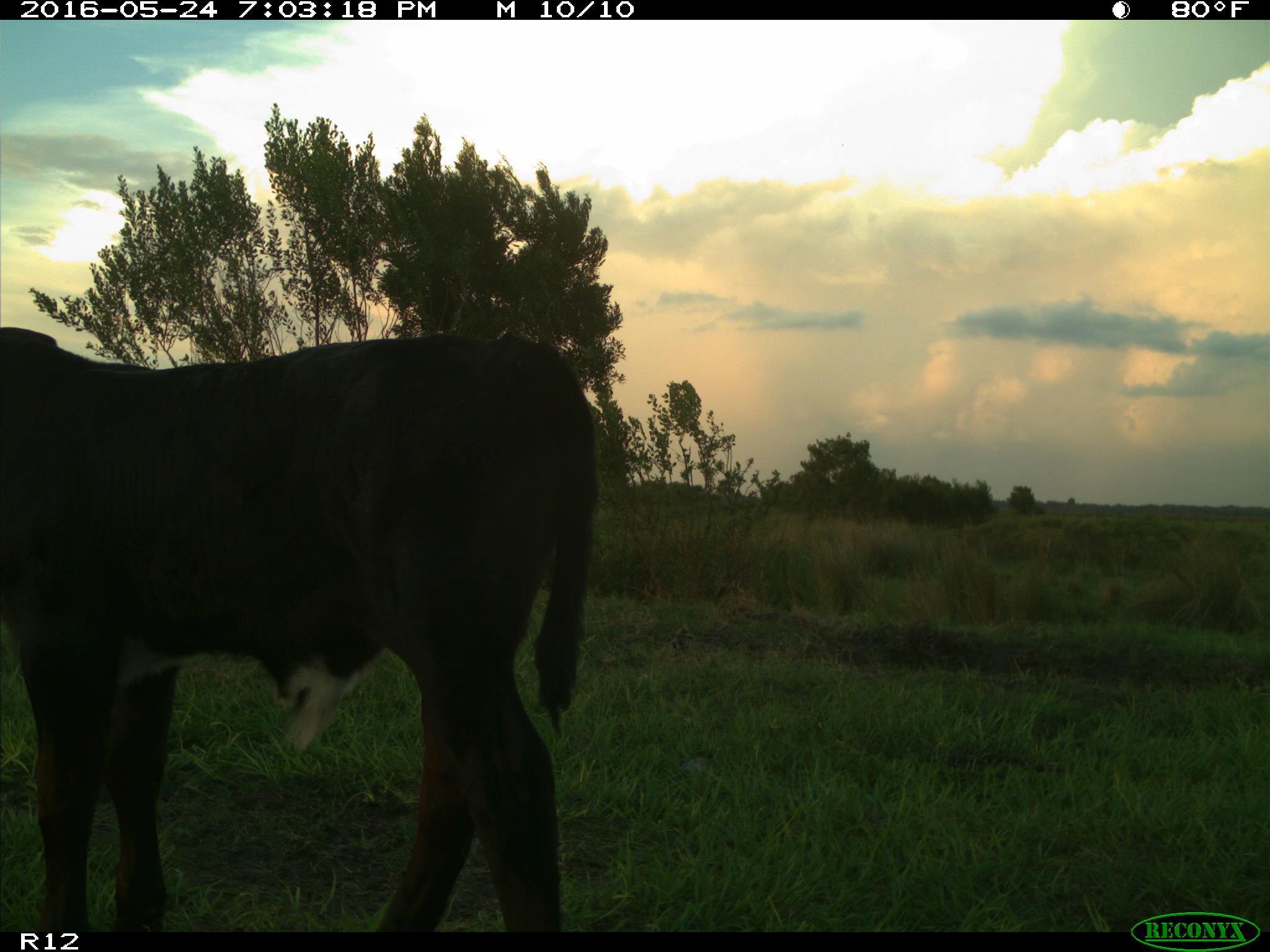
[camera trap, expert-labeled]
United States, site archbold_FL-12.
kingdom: Animalia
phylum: Chordata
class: Mammalia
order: Artiodactyla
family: Bovidae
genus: Bos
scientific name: Bos taurus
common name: domestic cow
Bos taurus (domestic cow).